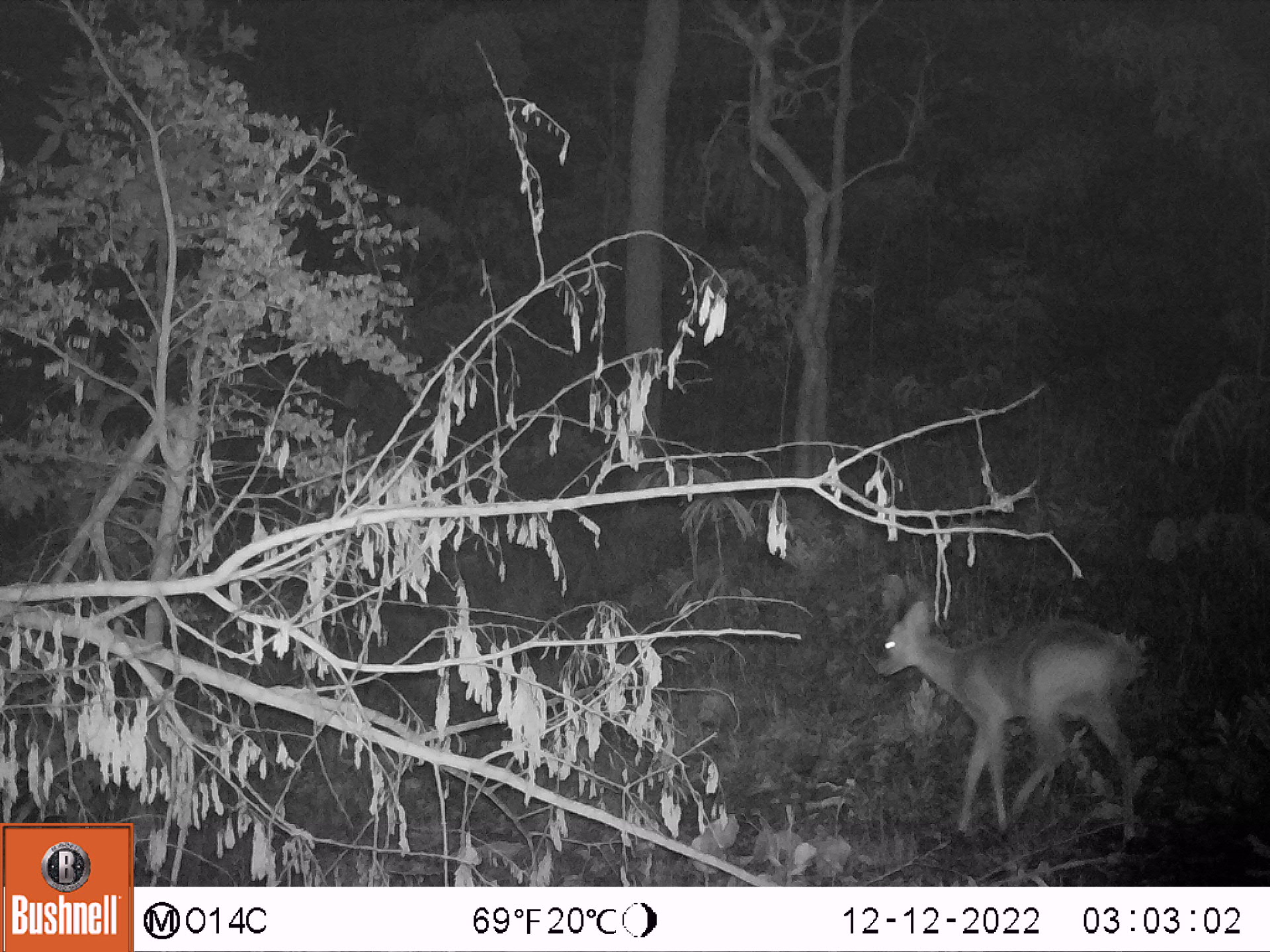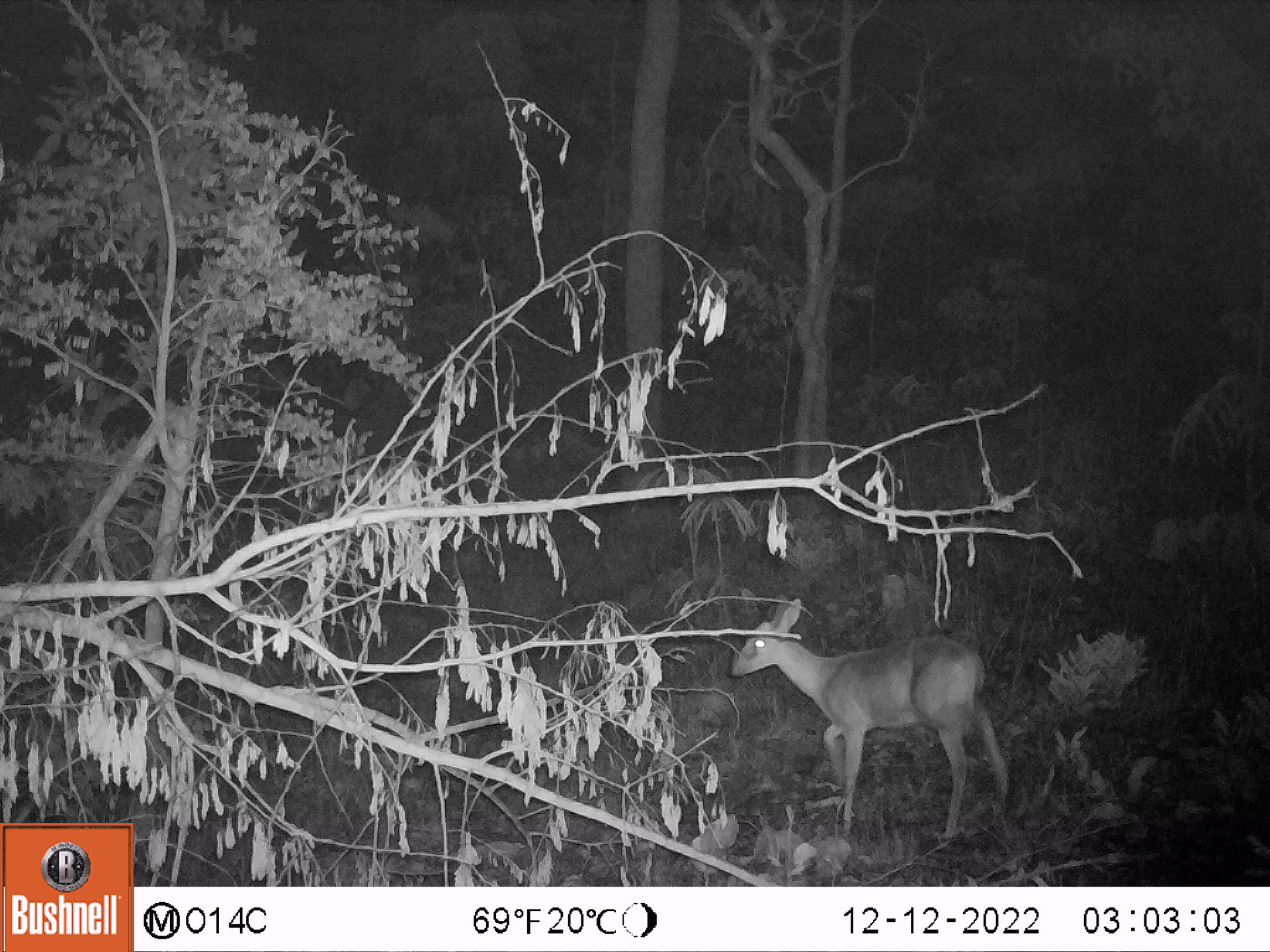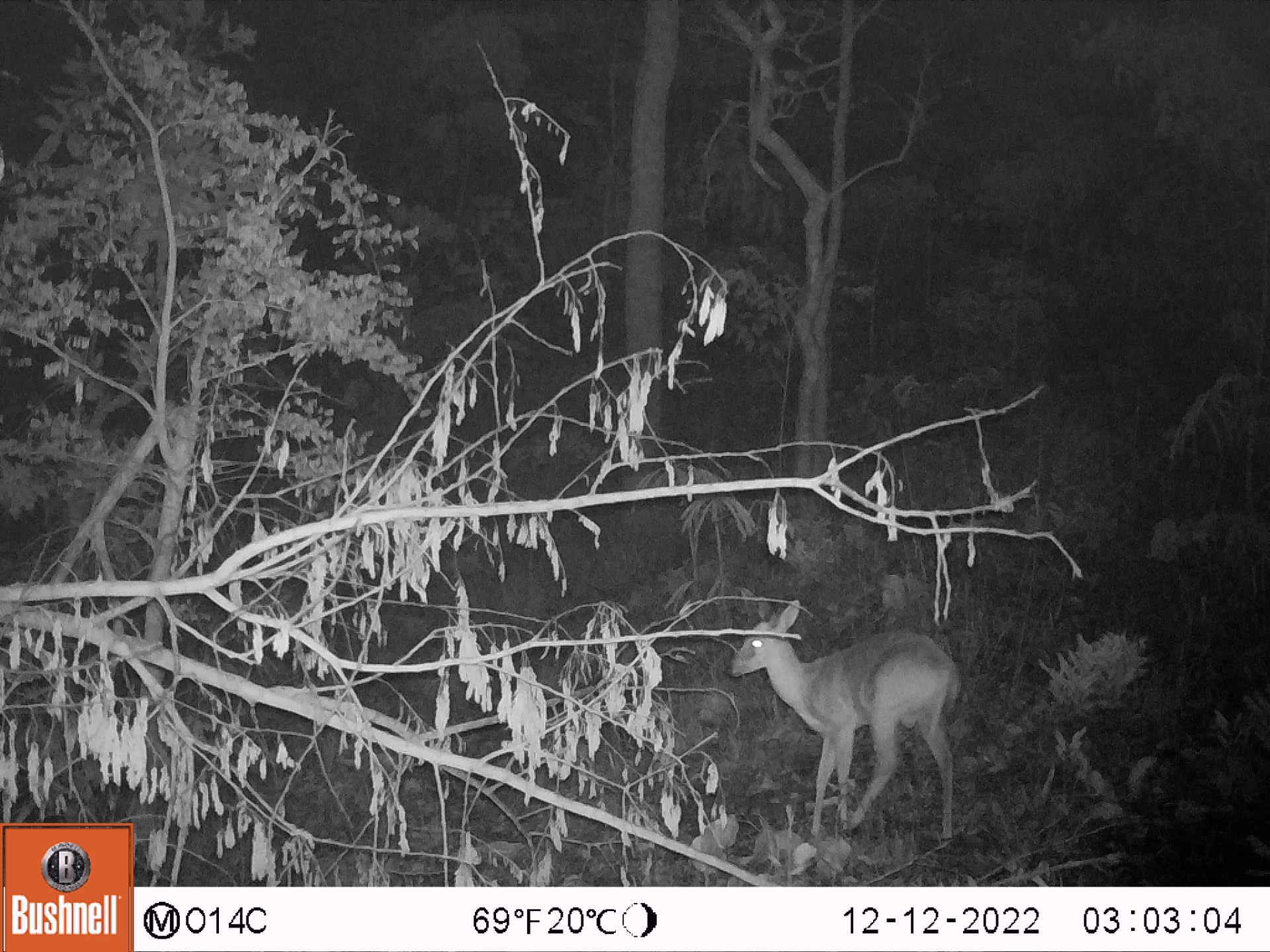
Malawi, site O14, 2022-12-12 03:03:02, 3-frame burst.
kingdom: Animalia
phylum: Chordata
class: Mammalia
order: Artiodactyla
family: Bovidae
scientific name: Antilopinae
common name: small antelope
Small antelope (Antilopinae), count 1.